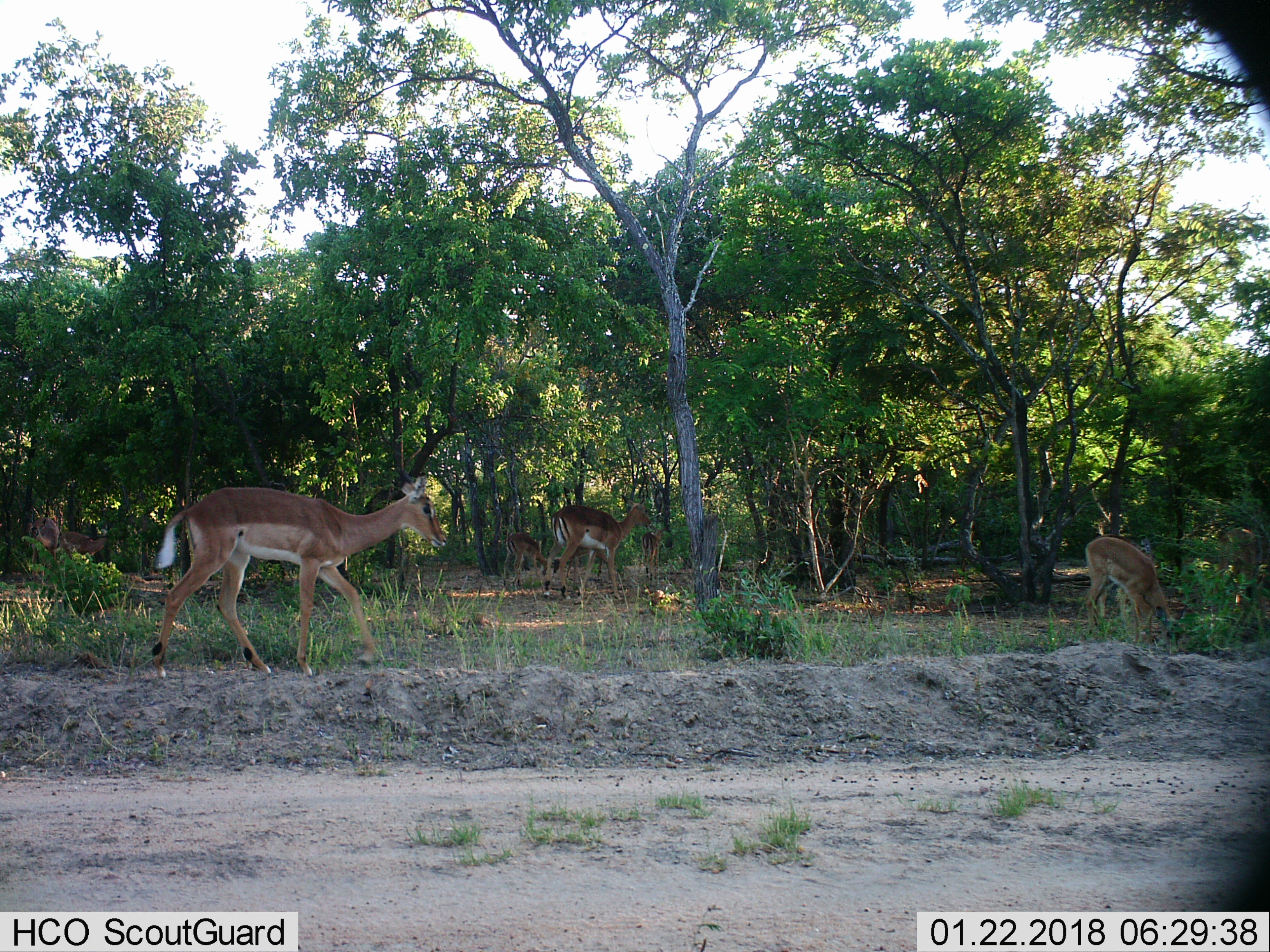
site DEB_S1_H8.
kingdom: Animalia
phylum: Chordata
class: Mammalia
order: Artiodactyla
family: Bovidae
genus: Aepyceros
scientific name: Aepyceros melampus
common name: impala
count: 5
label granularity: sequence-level